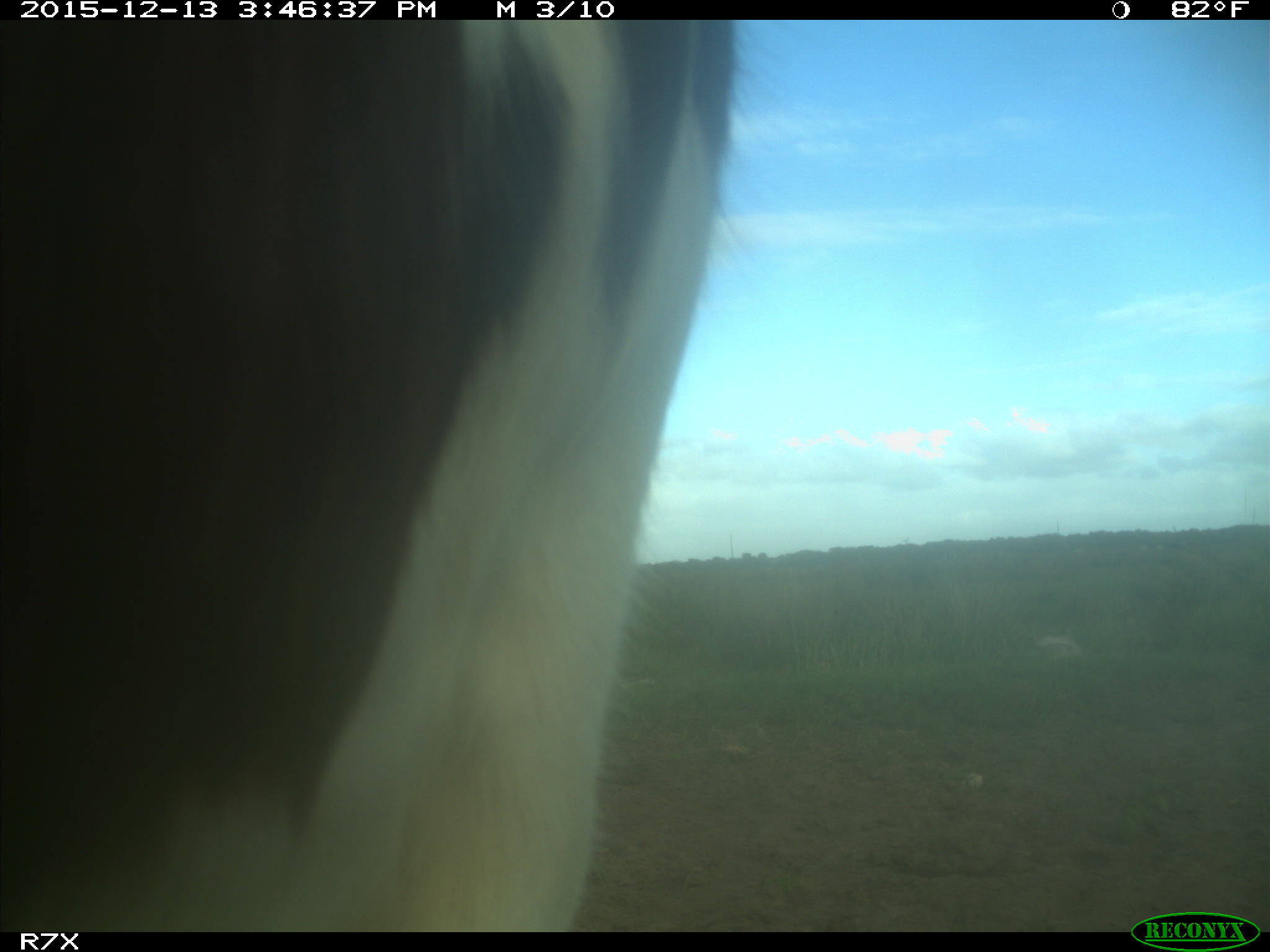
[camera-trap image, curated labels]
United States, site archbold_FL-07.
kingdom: Animalia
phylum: Chordata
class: Mammalia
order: Artiodactyla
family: Bovidae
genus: Bos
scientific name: Bos taurus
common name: domestic cow